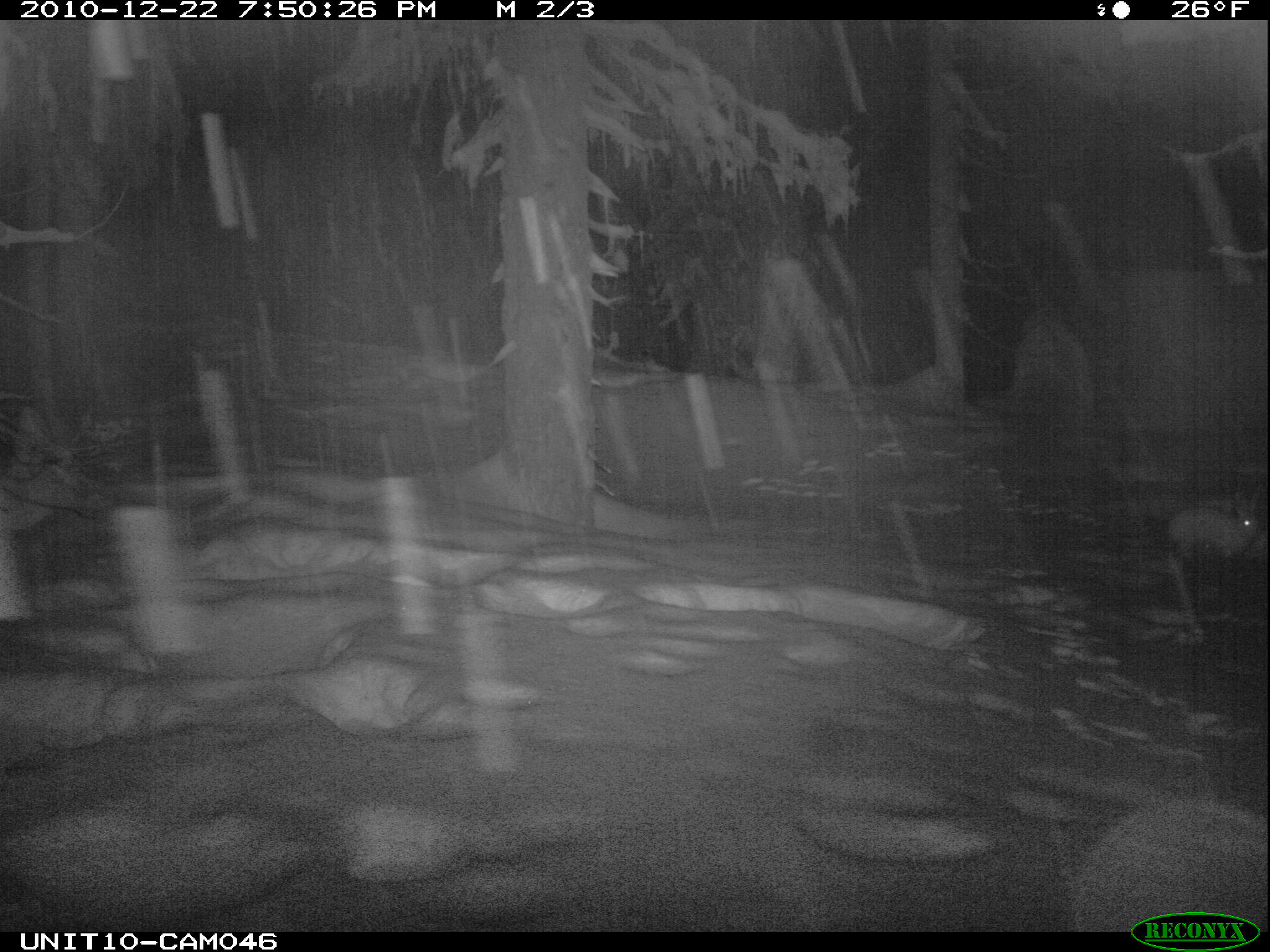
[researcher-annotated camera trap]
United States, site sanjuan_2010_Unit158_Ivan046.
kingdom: Animalia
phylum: Chordata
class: Mammalia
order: Lagomorpha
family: Leporidae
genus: Lepus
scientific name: Lepus americanus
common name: snowshoe hare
Lepus americanus (snowshoe hare).